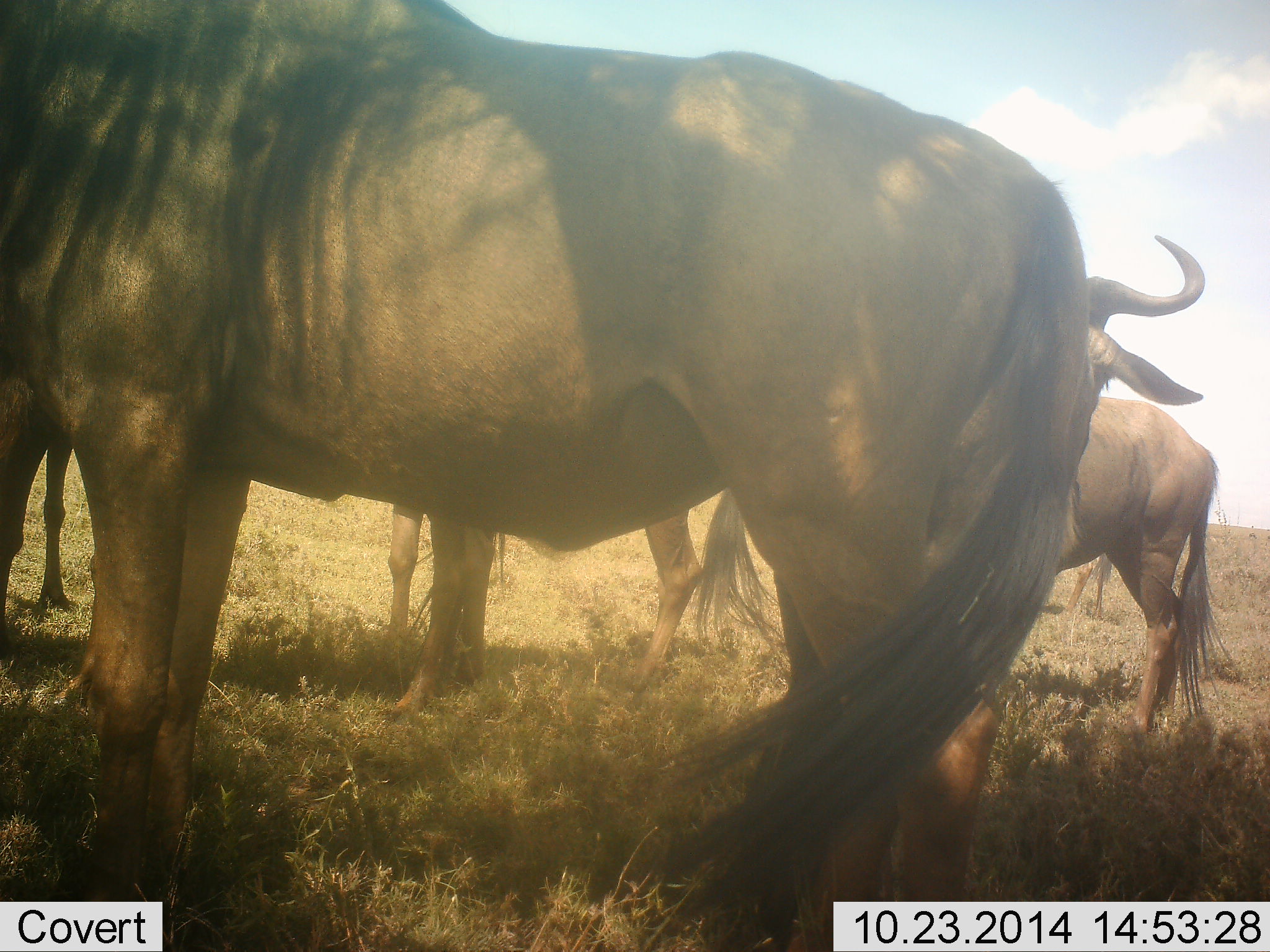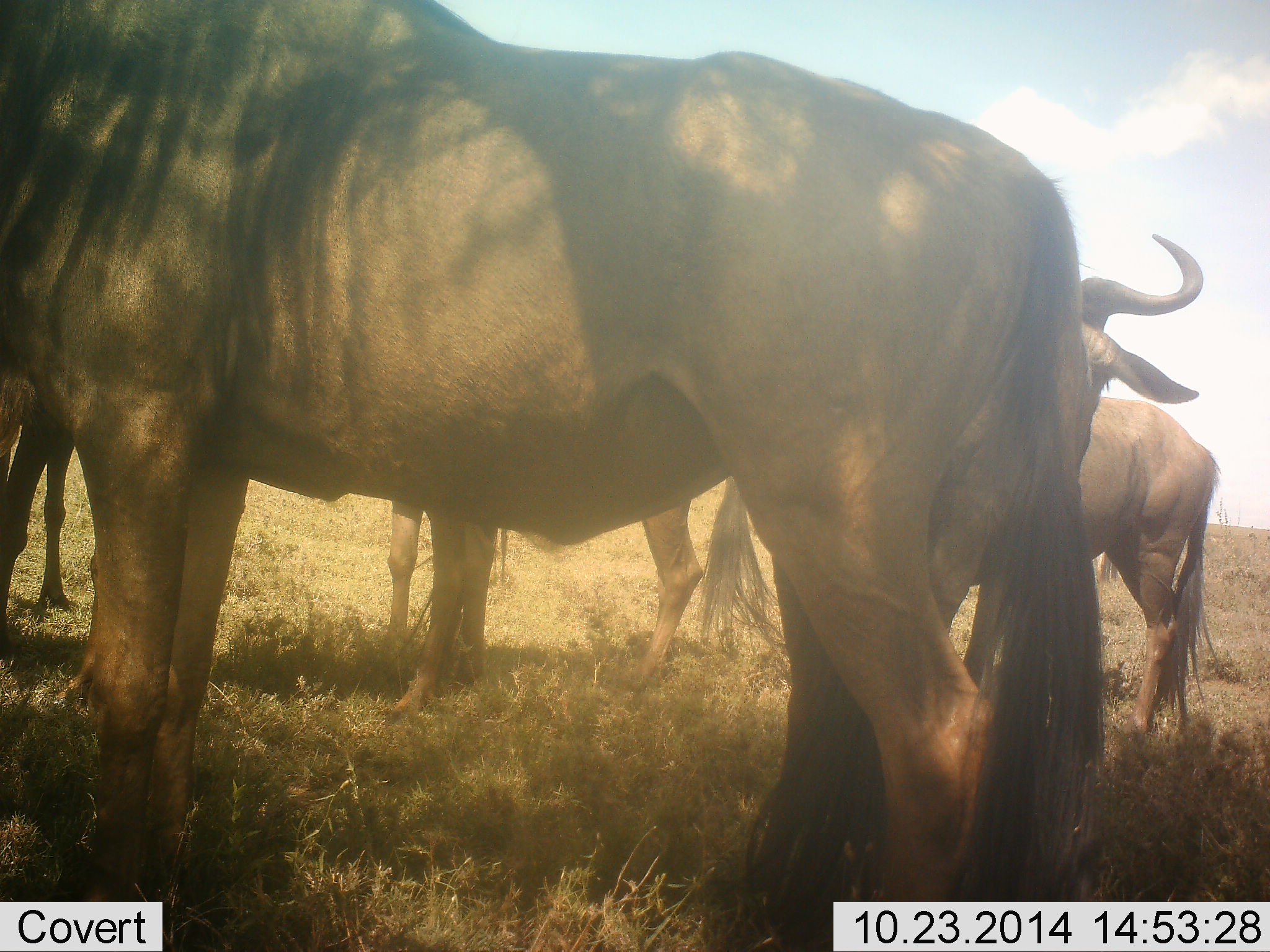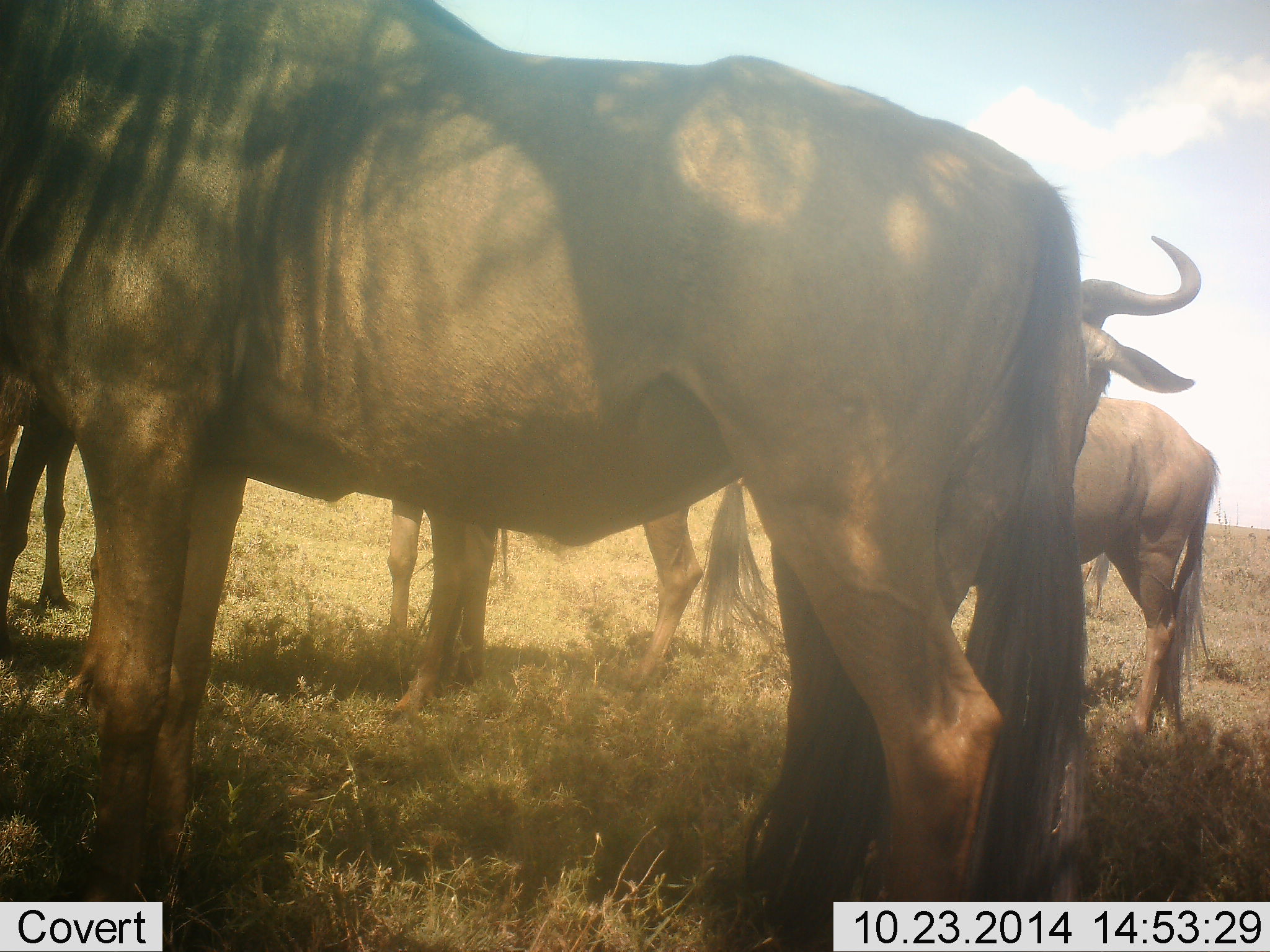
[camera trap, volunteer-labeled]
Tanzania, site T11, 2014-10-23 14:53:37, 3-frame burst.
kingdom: Animalia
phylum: Chordata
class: Mammalia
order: Artiodactyla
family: Bovidae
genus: Connochaetes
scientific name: Connochaetes taurinus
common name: blue wildebeest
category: wildebeest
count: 5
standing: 100%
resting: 0%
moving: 0%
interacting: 0%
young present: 0%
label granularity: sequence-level